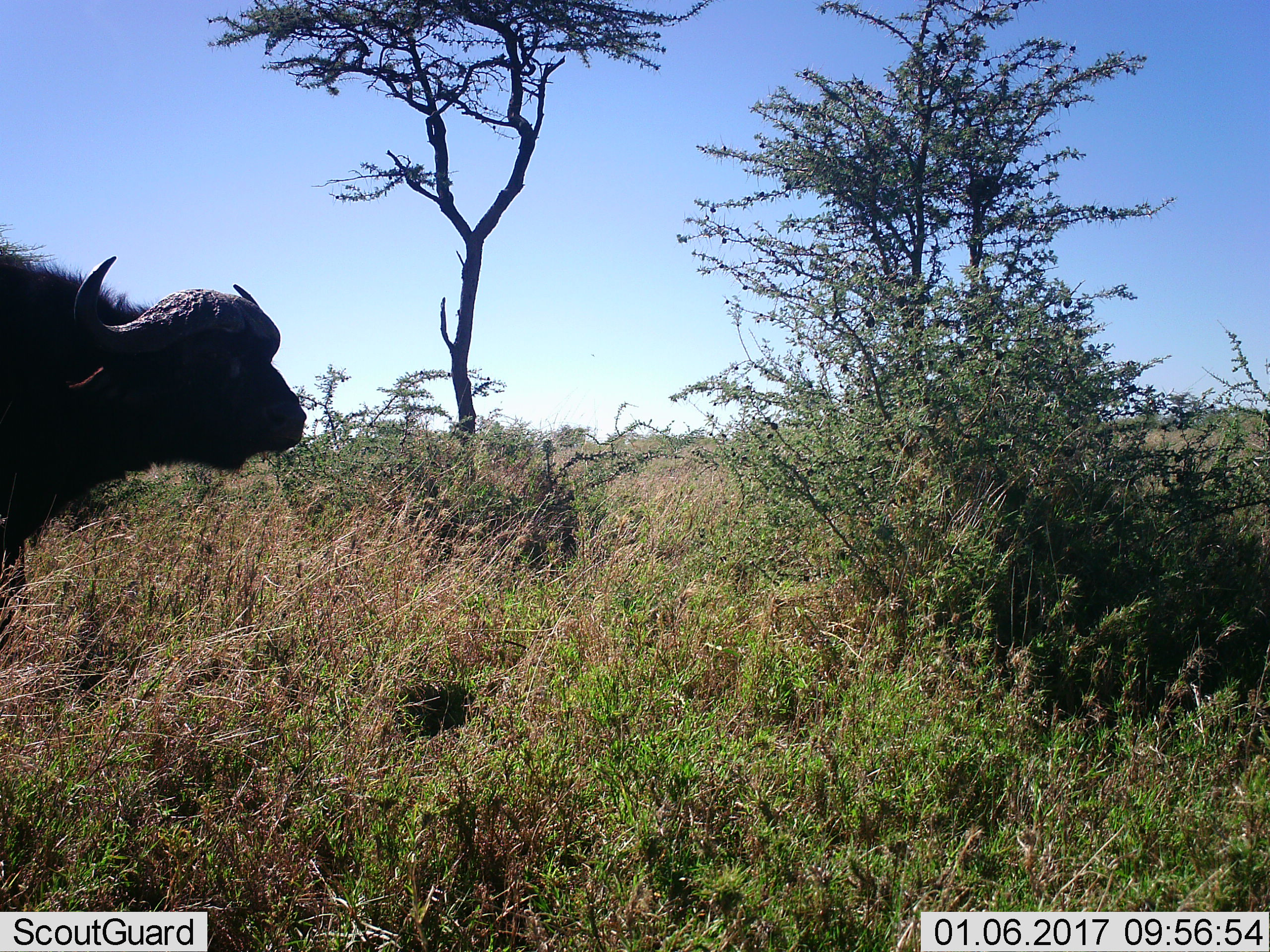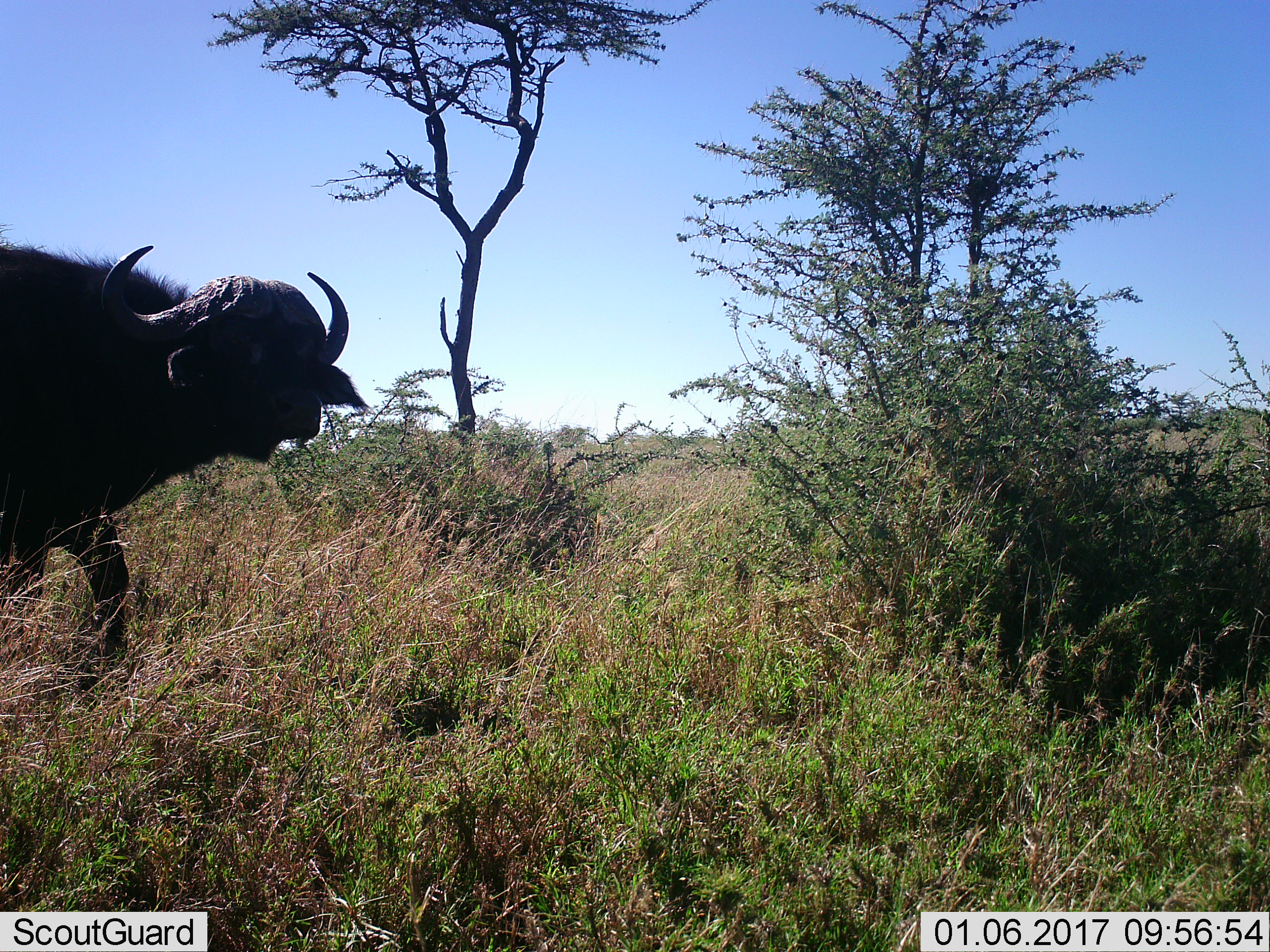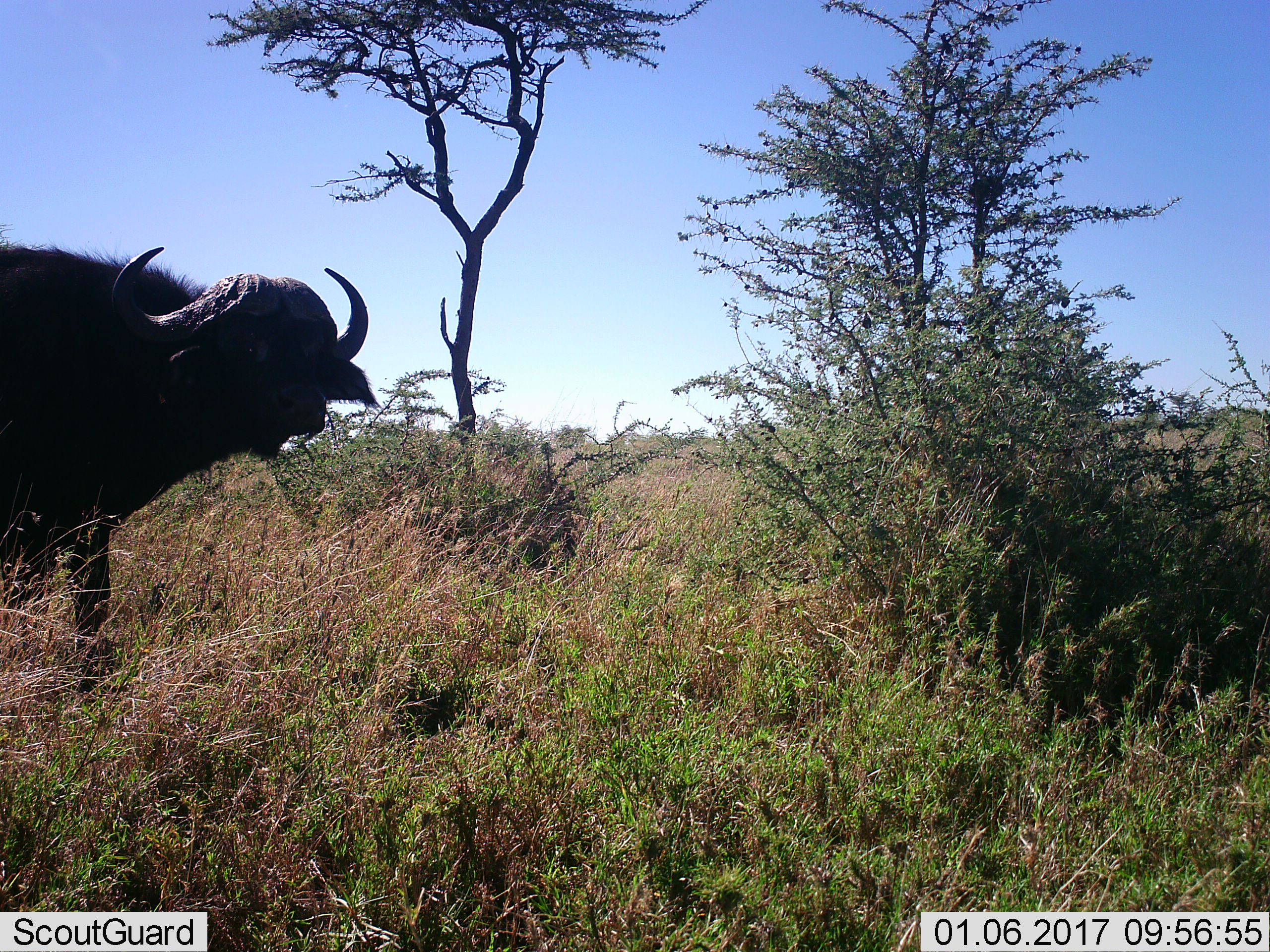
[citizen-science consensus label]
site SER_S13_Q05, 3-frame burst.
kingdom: Animalia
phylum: Chordata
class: Mammalia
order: Artiodactyla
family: Bovidae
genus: Syncerus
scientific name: Syncerus caffer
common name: african buffalo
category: buffalo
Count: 1.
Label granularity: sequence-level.